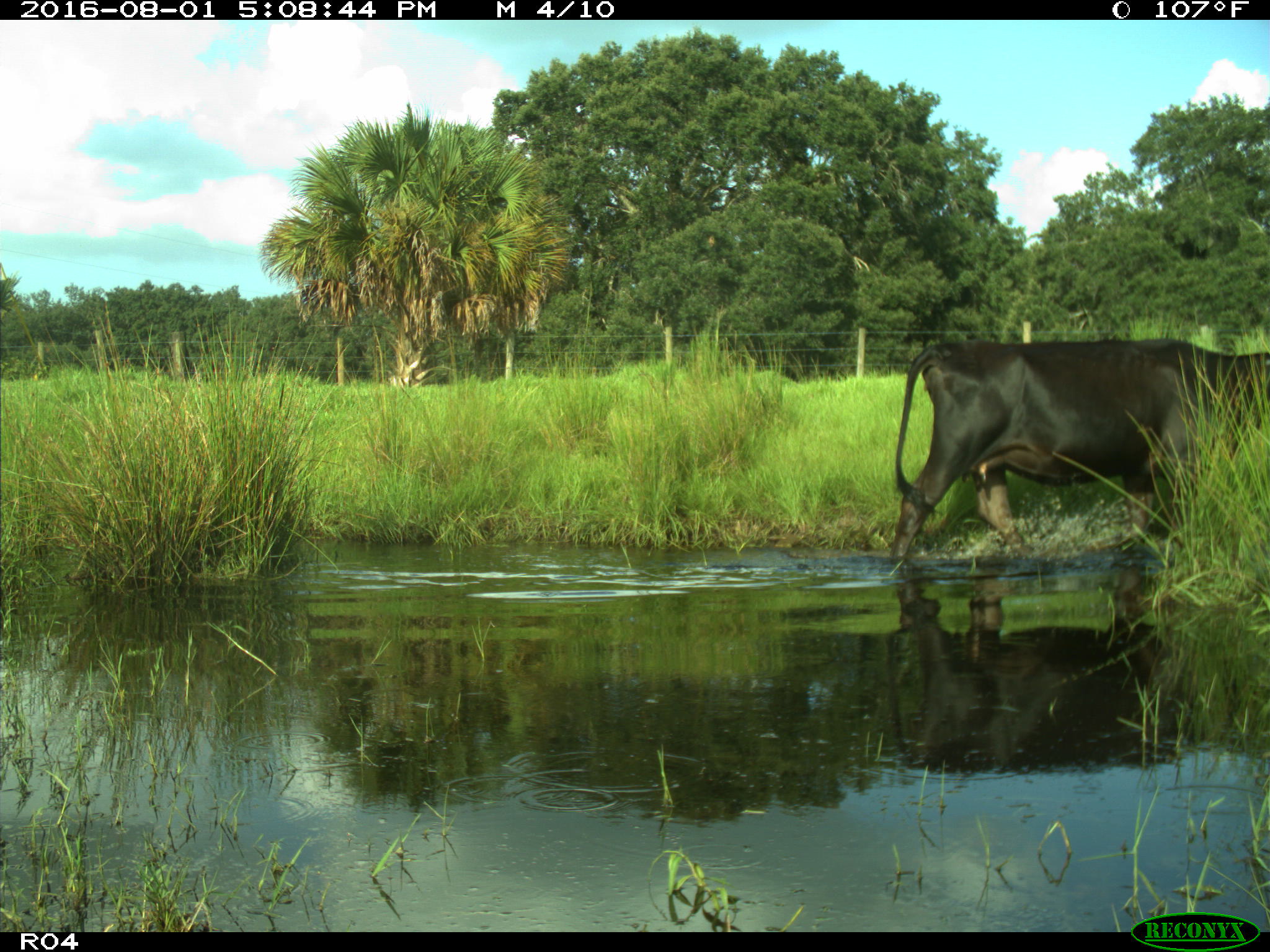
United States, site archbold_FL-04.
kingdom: Animalia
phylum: Chordata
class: Mammalia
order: Artiodactyla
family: Bovidae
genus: Bos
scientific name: Bos taurus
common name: domestic cow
Bos taurus (domestic cow).